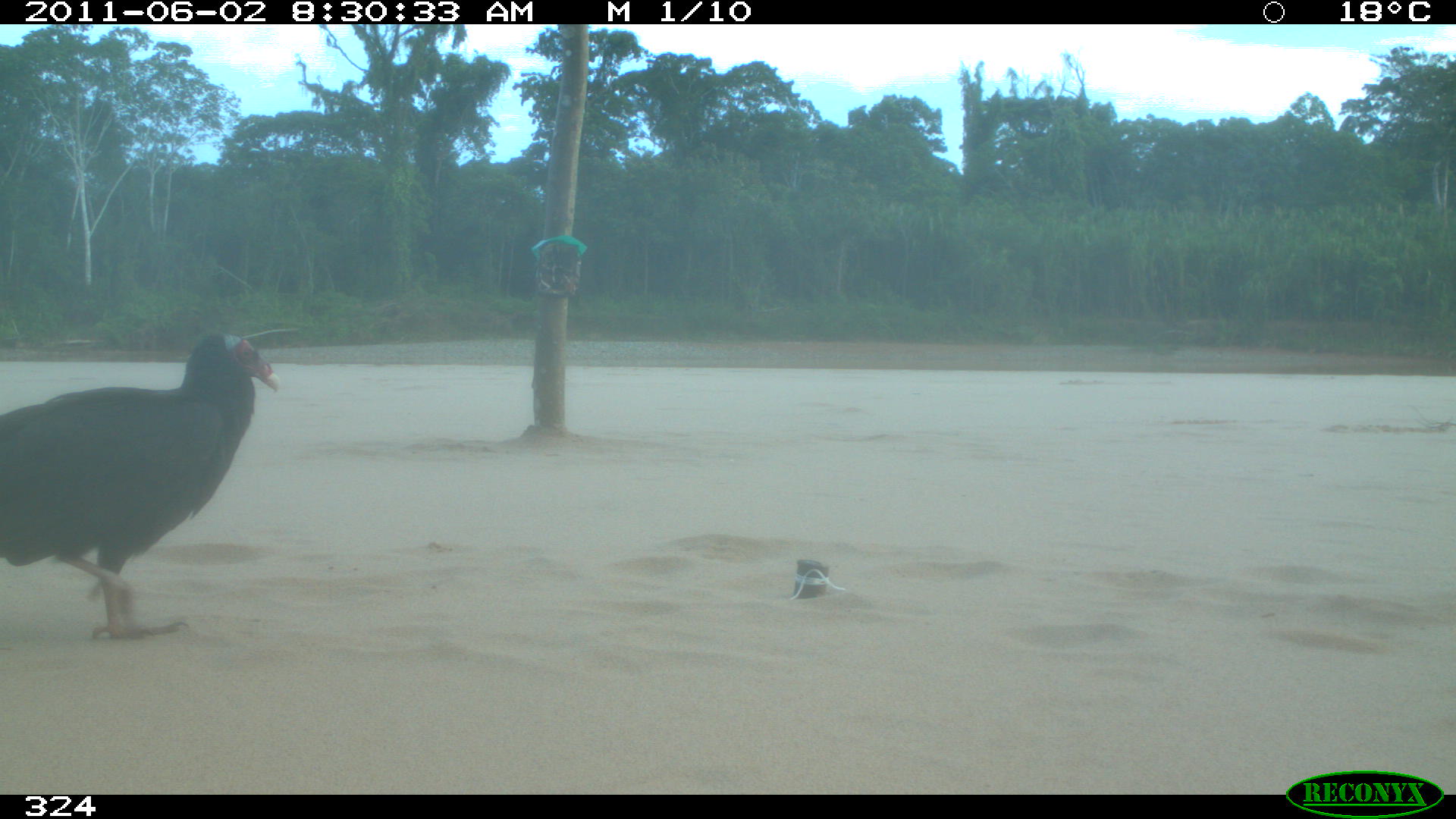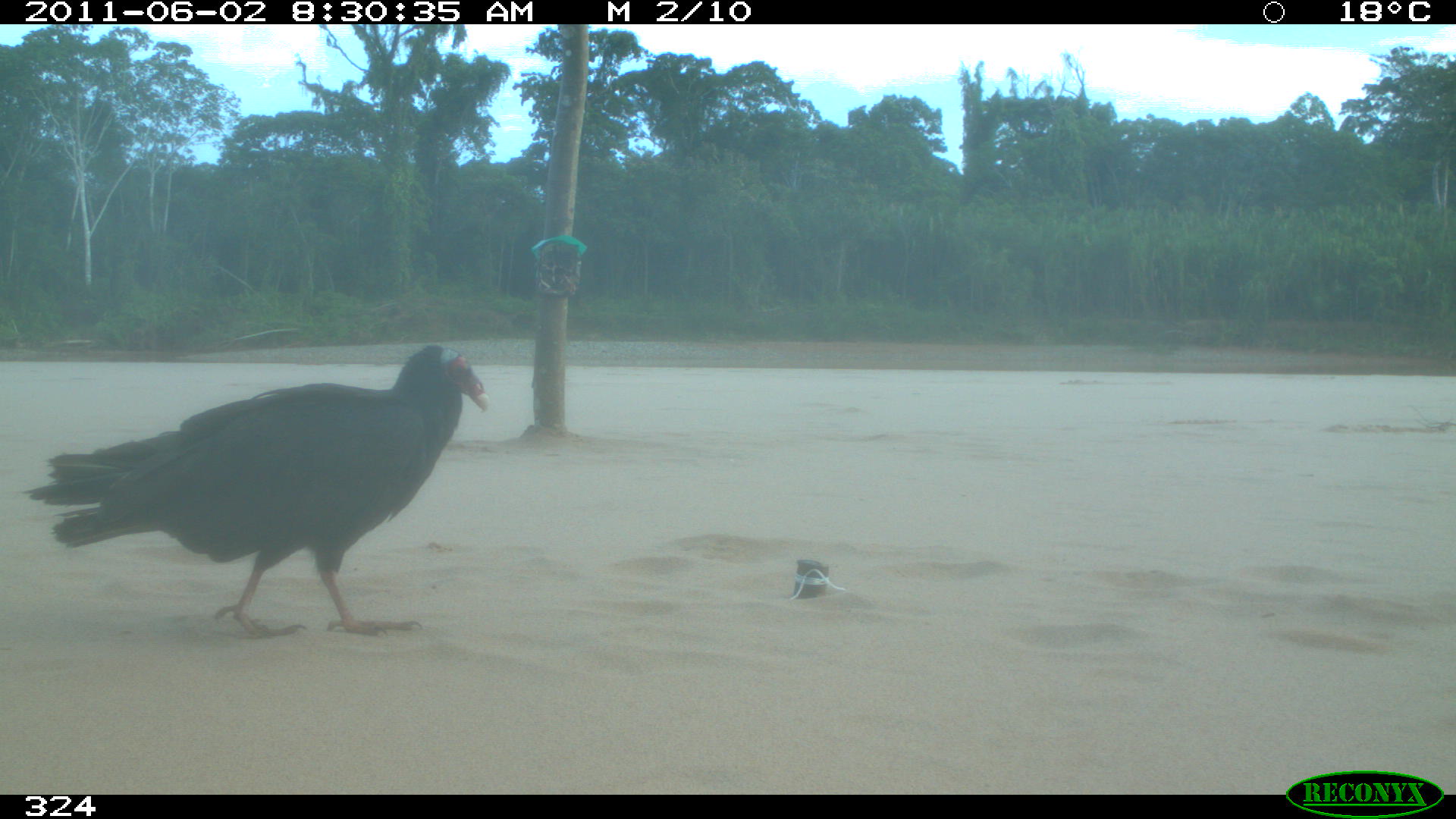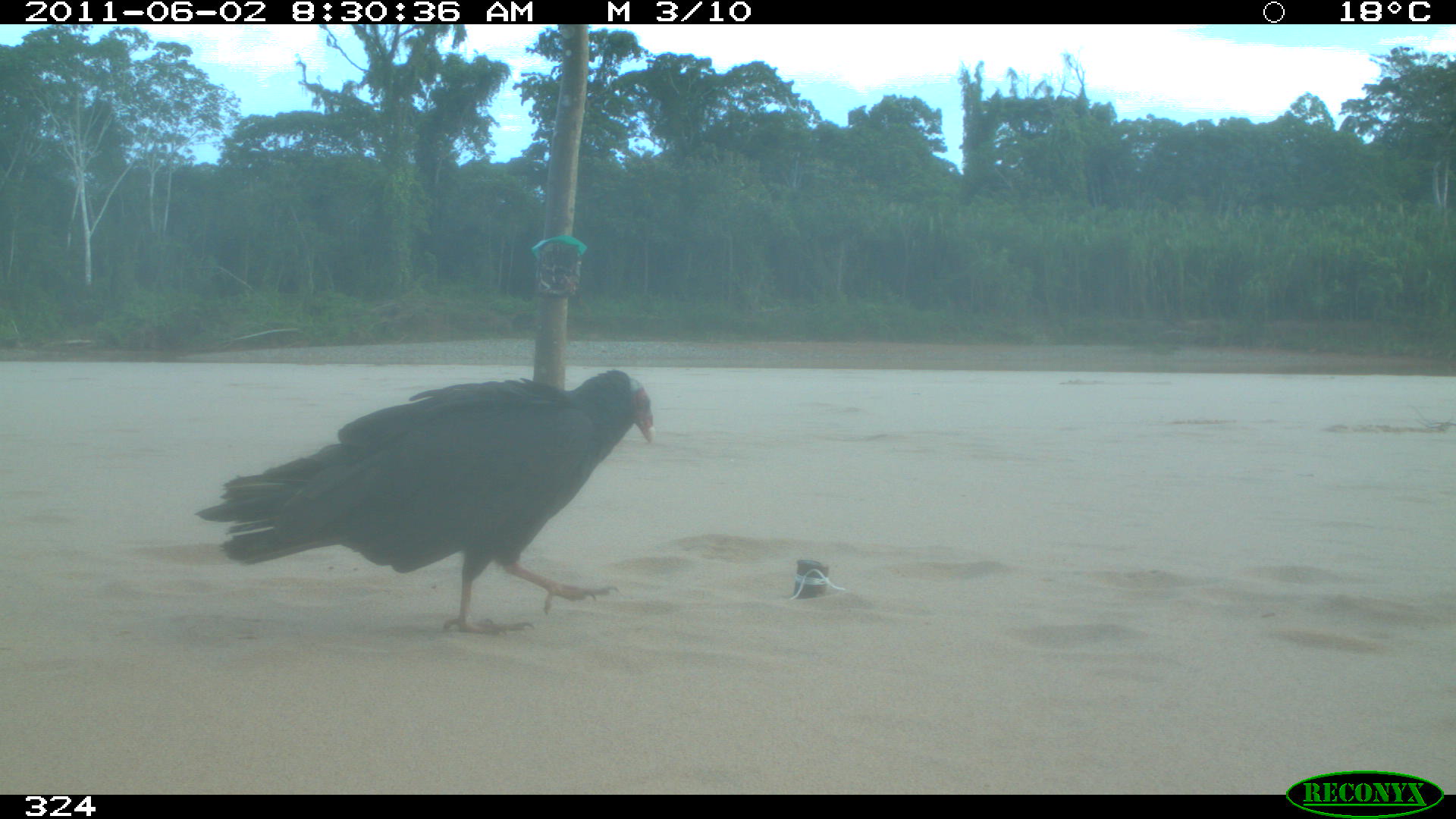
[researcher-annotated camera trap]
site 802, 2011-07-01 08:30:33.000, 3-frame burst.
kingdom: Animalia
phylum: Chordata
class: Aves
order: Cathartiformes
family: Cathartidae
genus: Cathartes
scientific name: Cathartes burrovianus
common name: lesser yellow-headed vulture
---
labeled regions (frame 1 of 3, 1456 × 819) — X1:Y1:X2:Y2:
cathartes burrovianus: 0:330:281:641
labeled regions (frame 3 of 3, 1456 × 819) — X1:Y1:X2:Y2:
cathartes burrovianus: 192:367:655:636